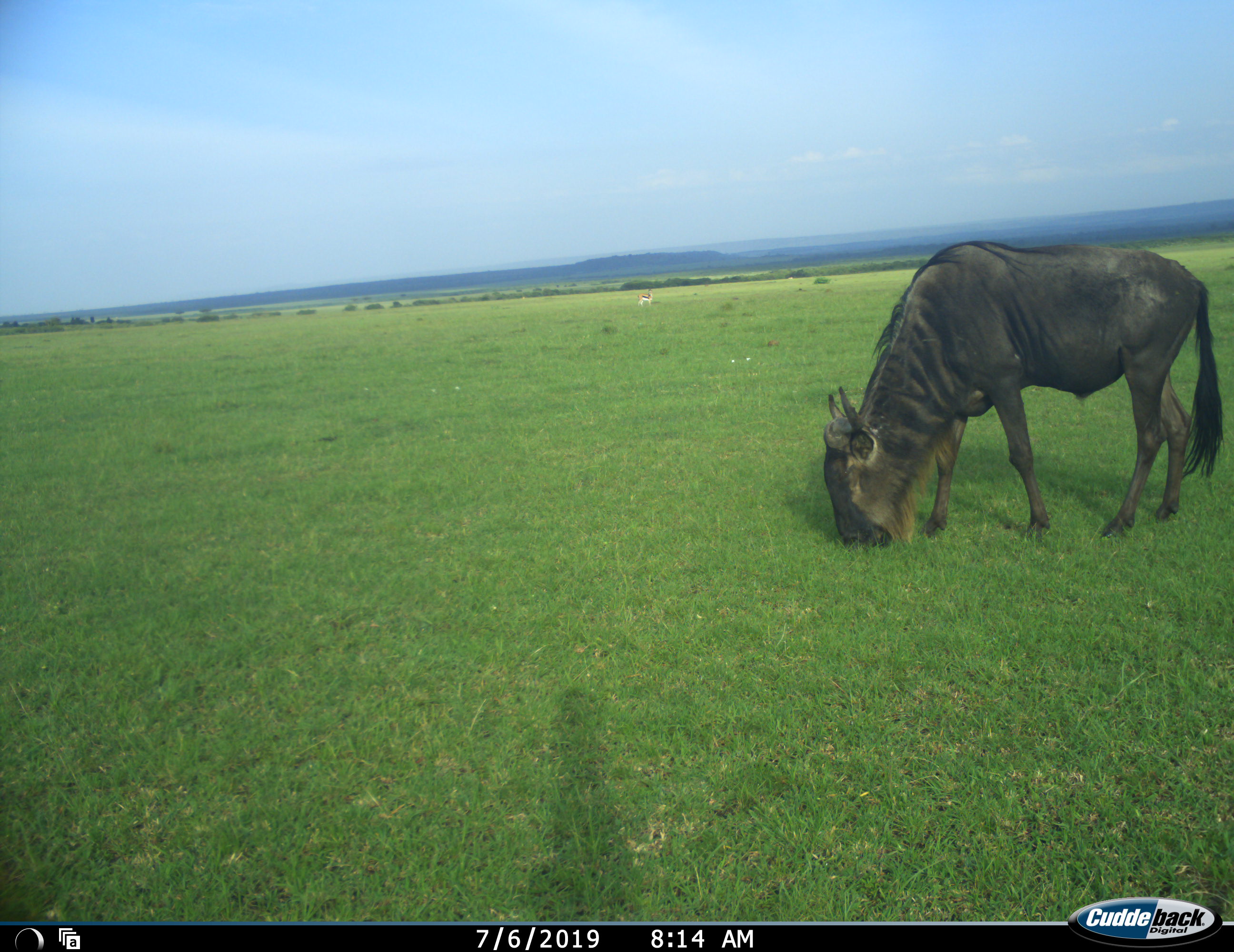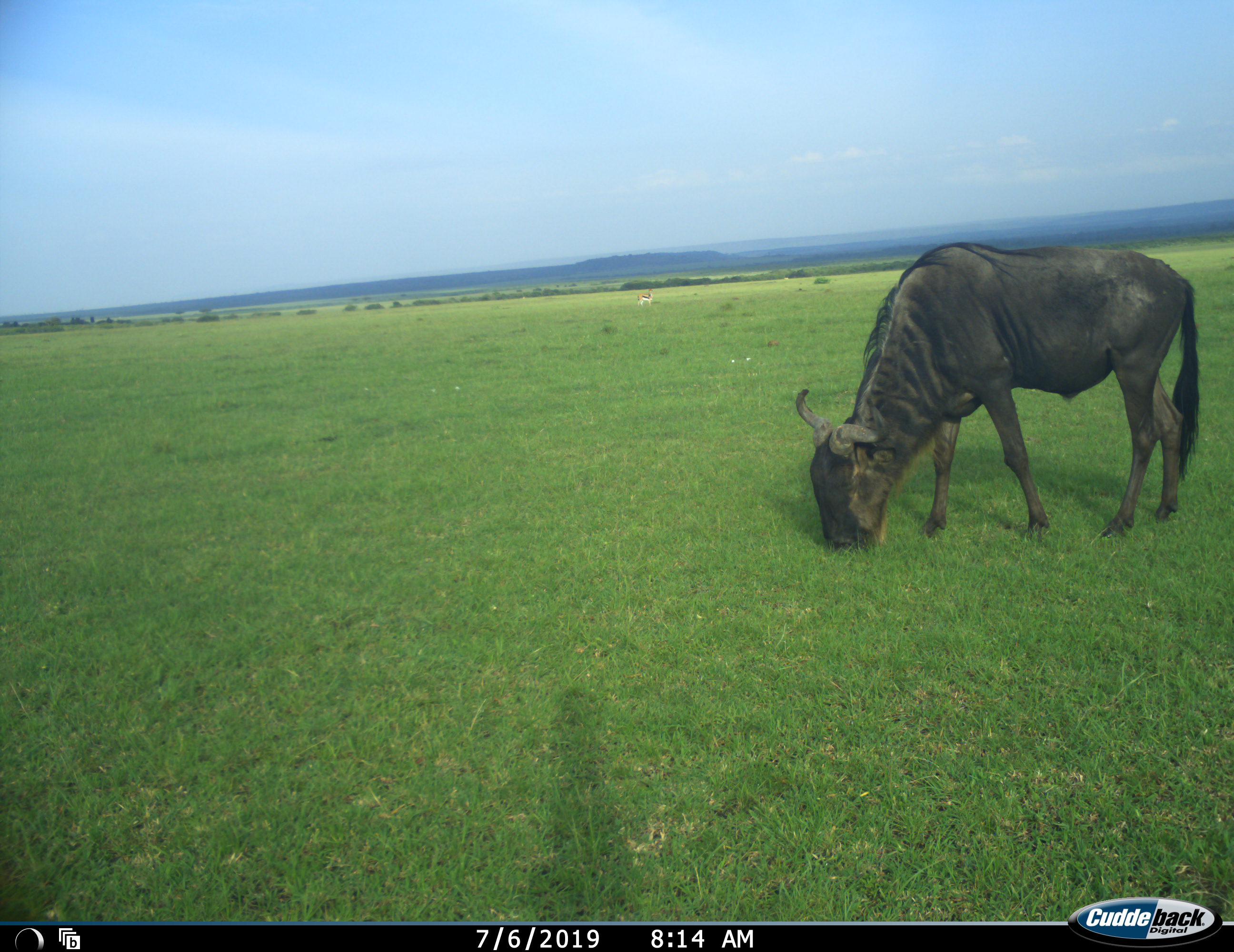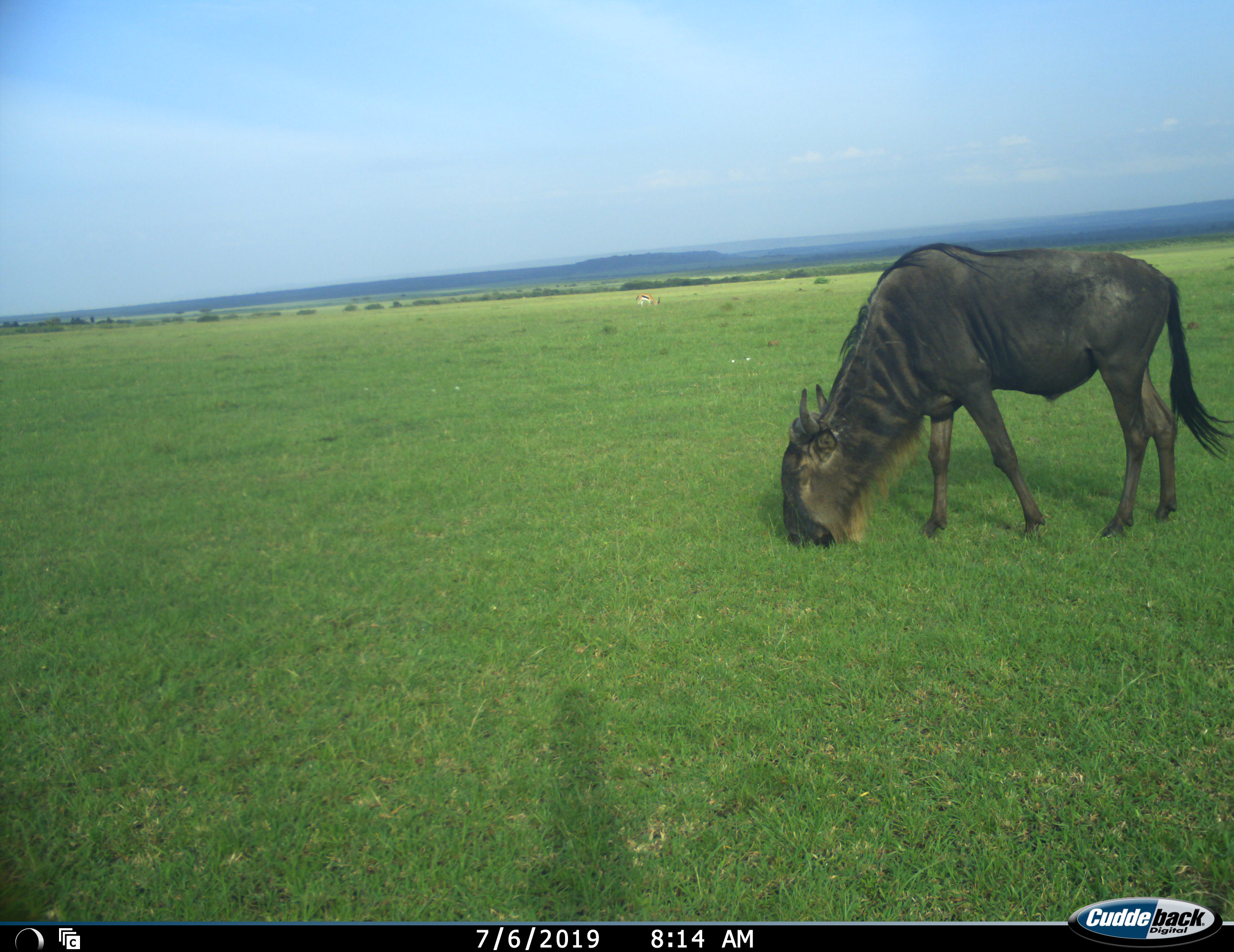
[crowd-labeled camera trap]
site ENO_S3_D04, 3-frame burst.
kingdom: Animalia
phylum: Chordata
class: Mammalia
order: Artiodactyla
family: Bovidae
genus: Connochaetes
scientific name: Connochaetes taurinus taurinus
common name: blue wildebeest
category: wildebeestblue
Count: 1.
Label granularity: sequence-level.